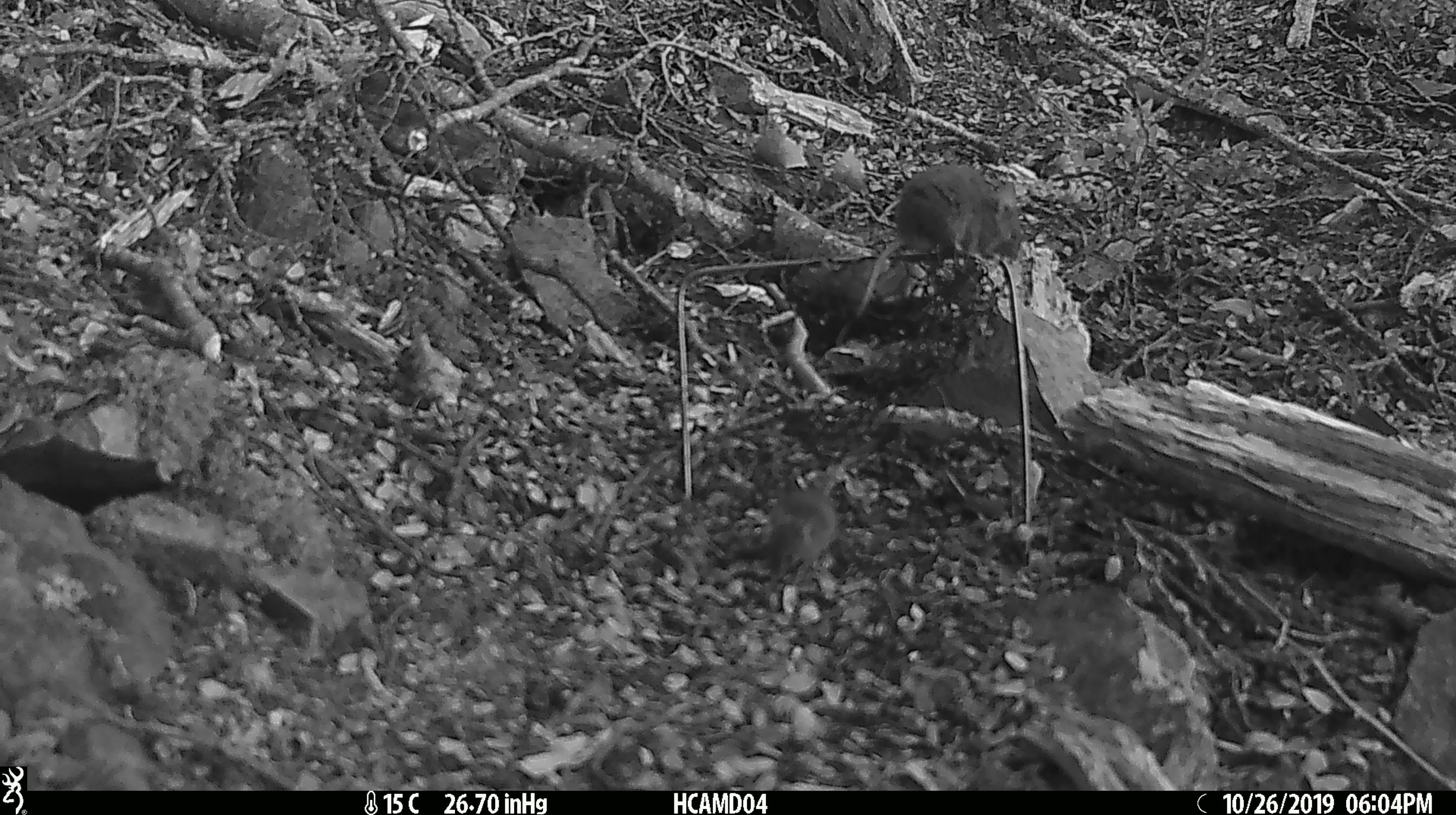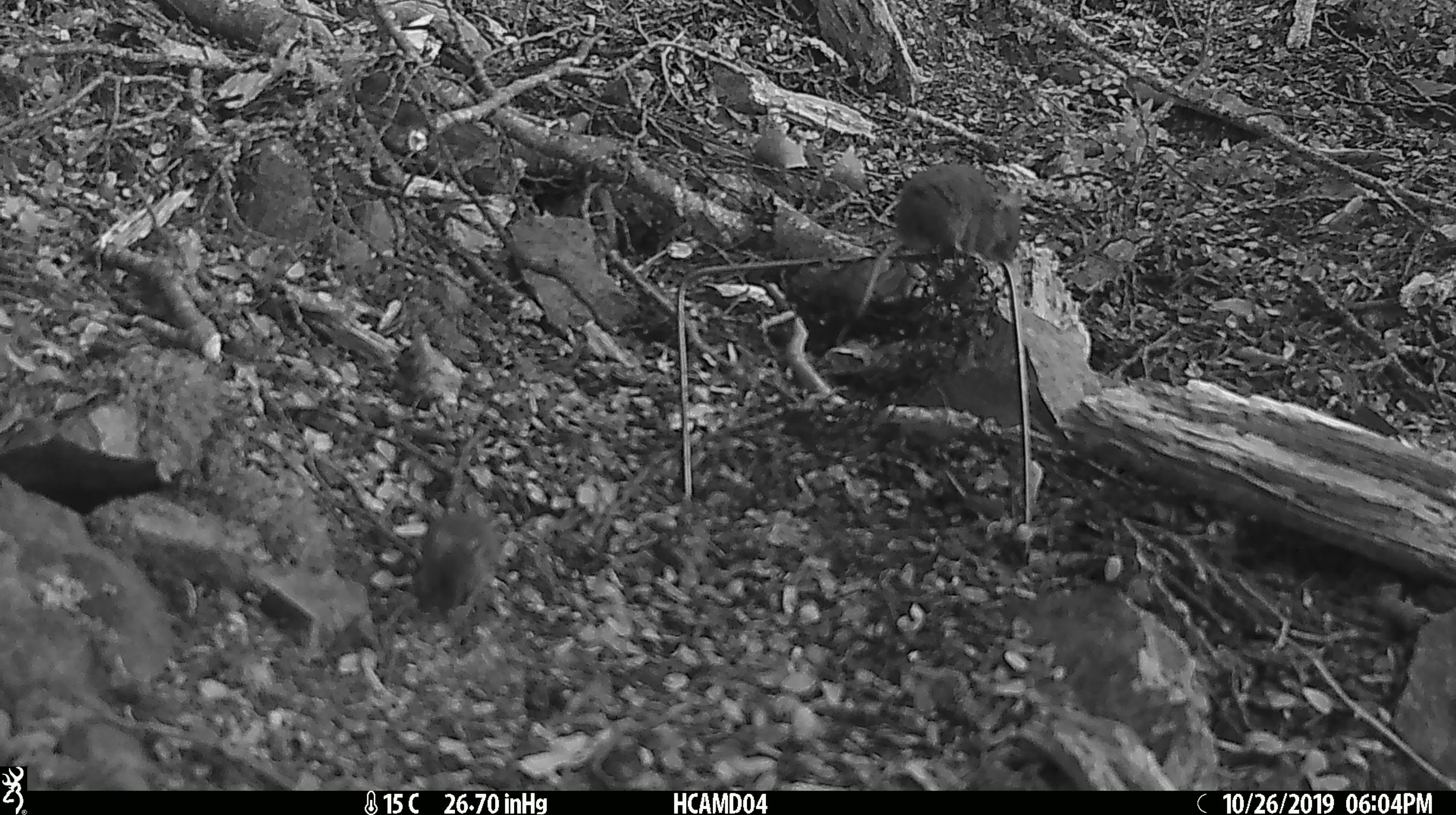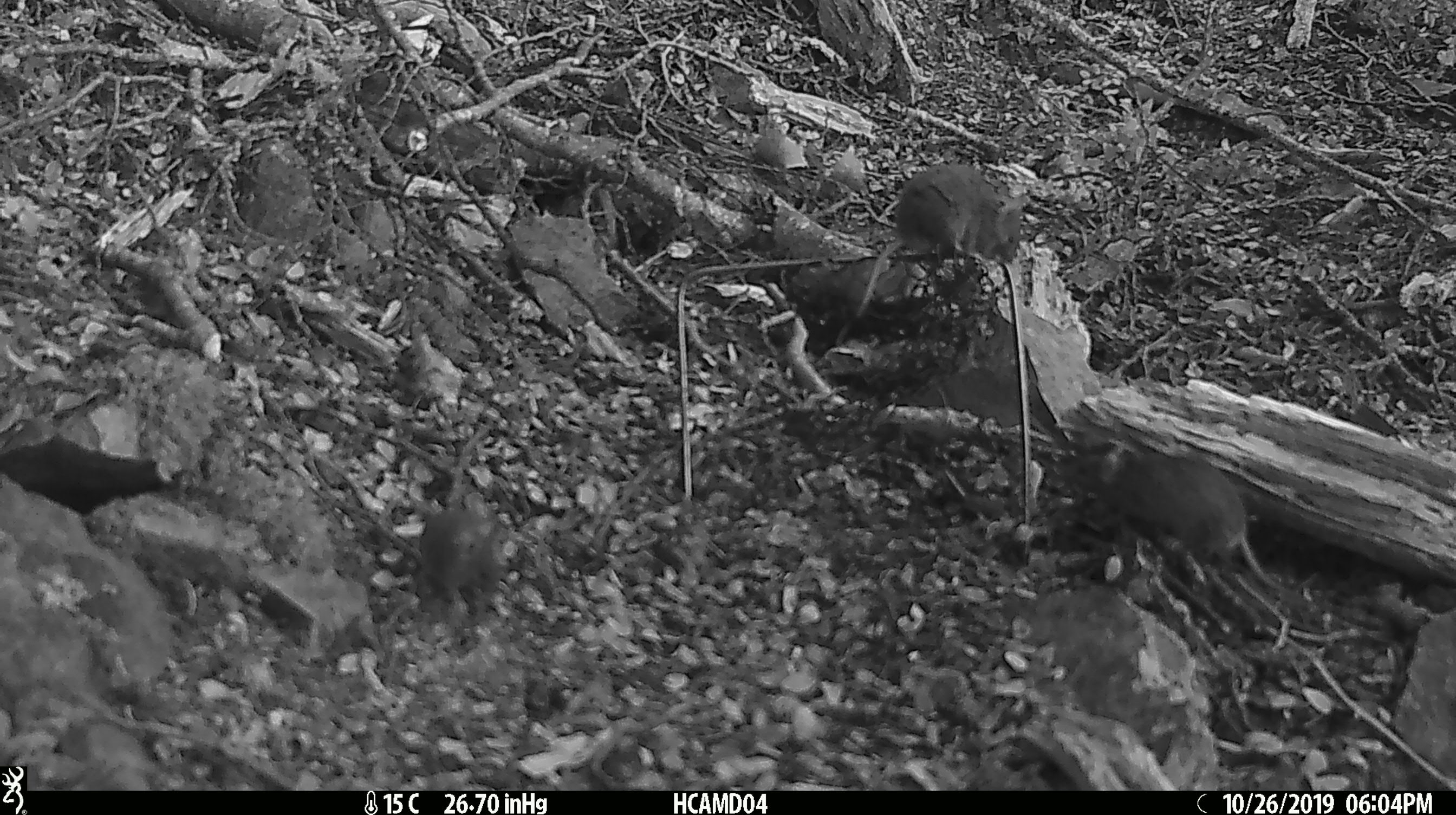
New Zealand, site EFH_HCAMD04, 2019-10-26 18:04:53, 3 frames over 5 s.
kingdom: Animalia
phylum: Chordata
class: Mammalia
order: Rodentia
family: Muridae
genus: Mus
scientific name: Mus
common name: mouse